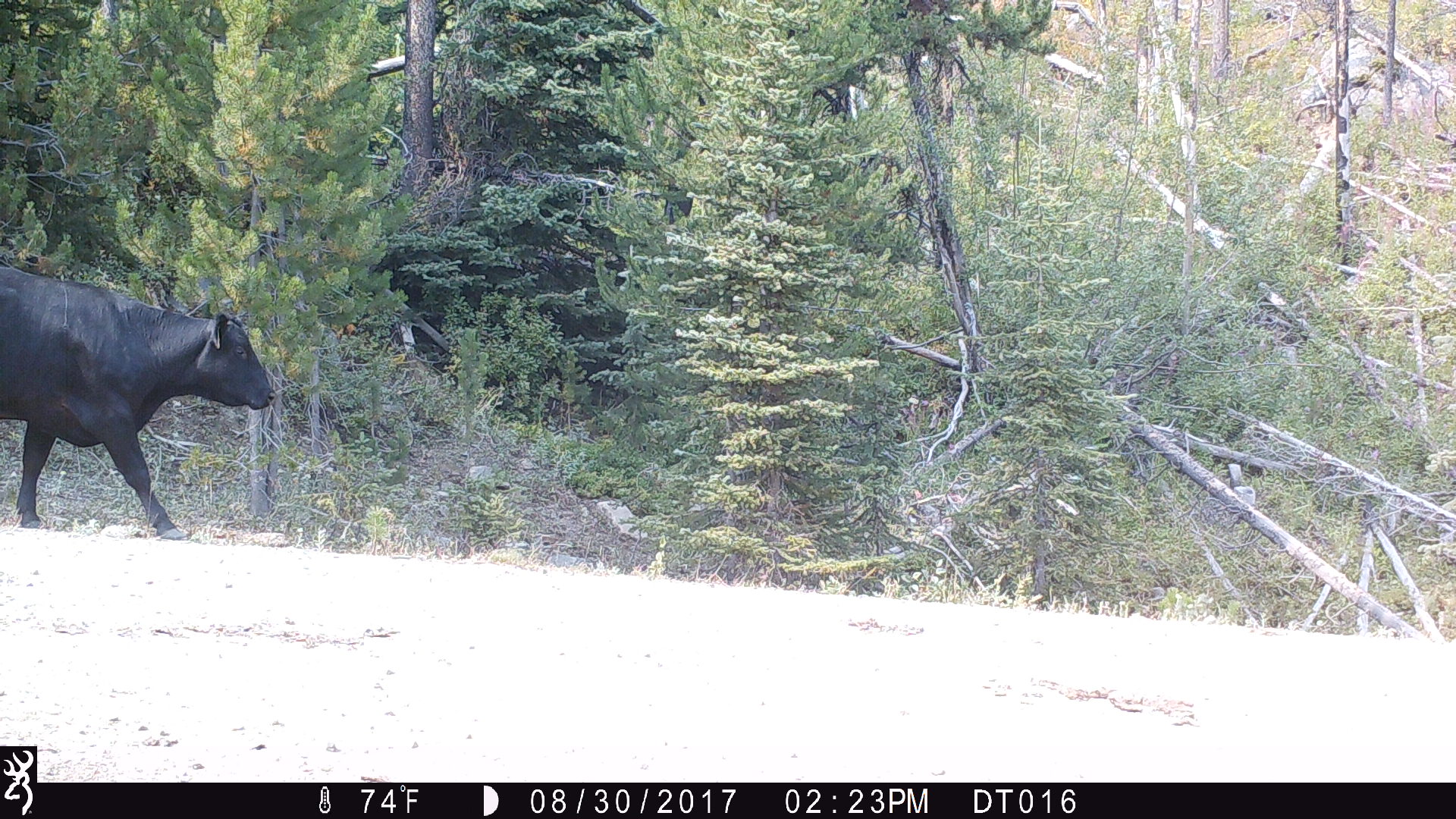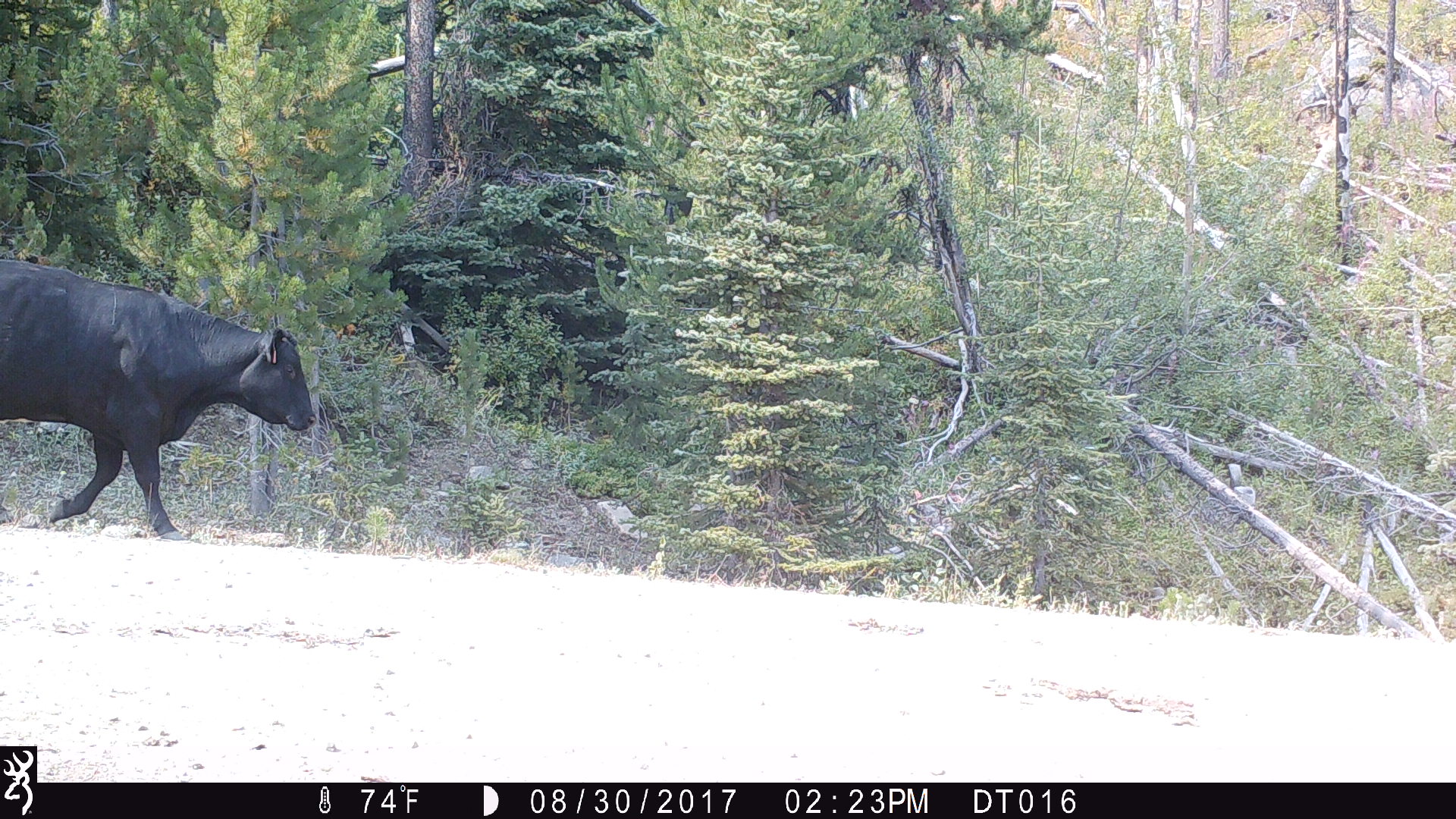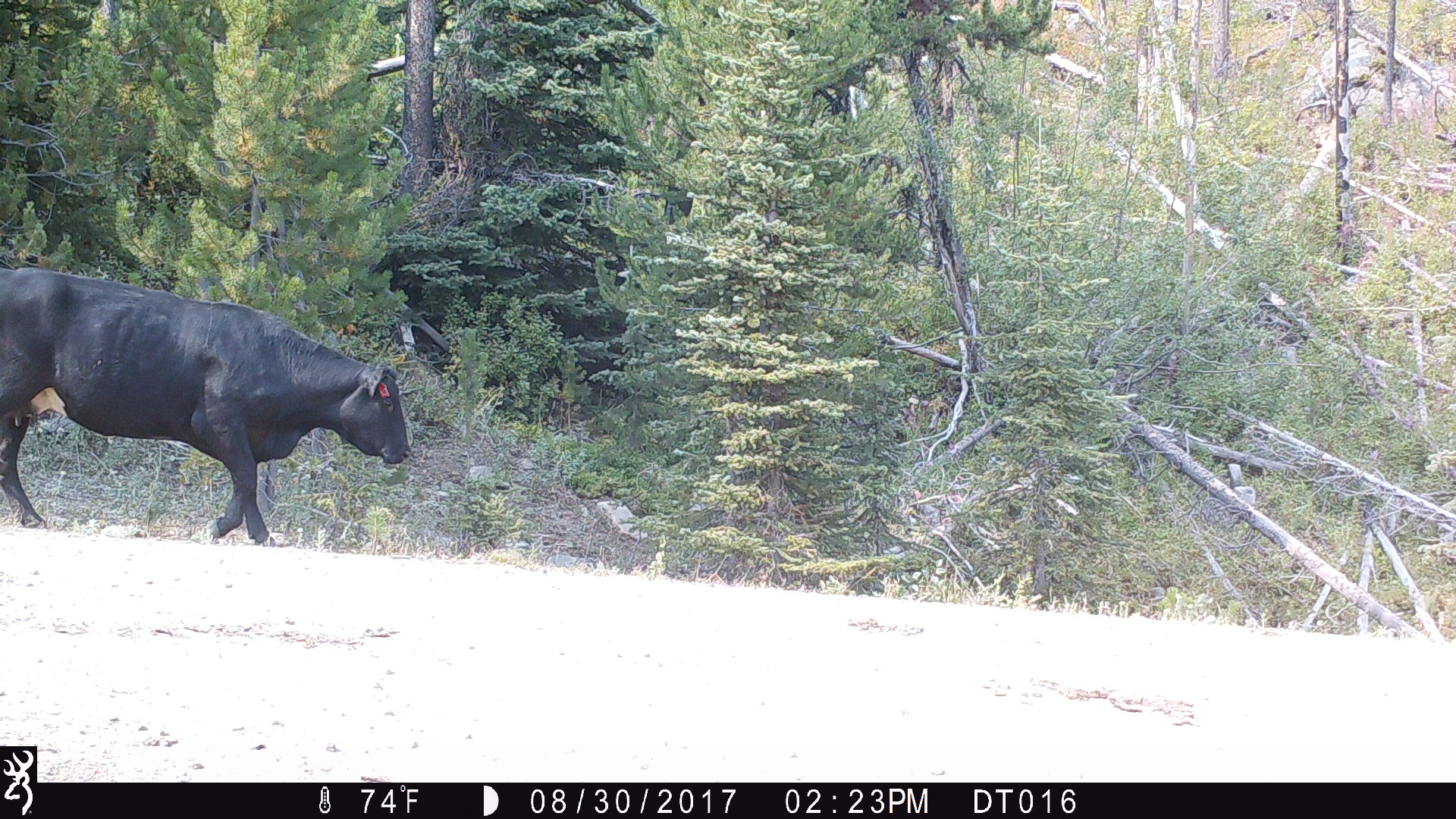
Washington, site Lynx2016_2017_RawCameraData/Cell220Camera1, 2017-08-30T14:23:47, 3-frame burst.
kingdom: Animalia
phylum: Chordata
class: Mammalia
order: Artiodactyla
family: Bovidae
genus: Bos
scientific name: Bos taurus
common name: domestic cattle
Domestic cattle (Bos taurus). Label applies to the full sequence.